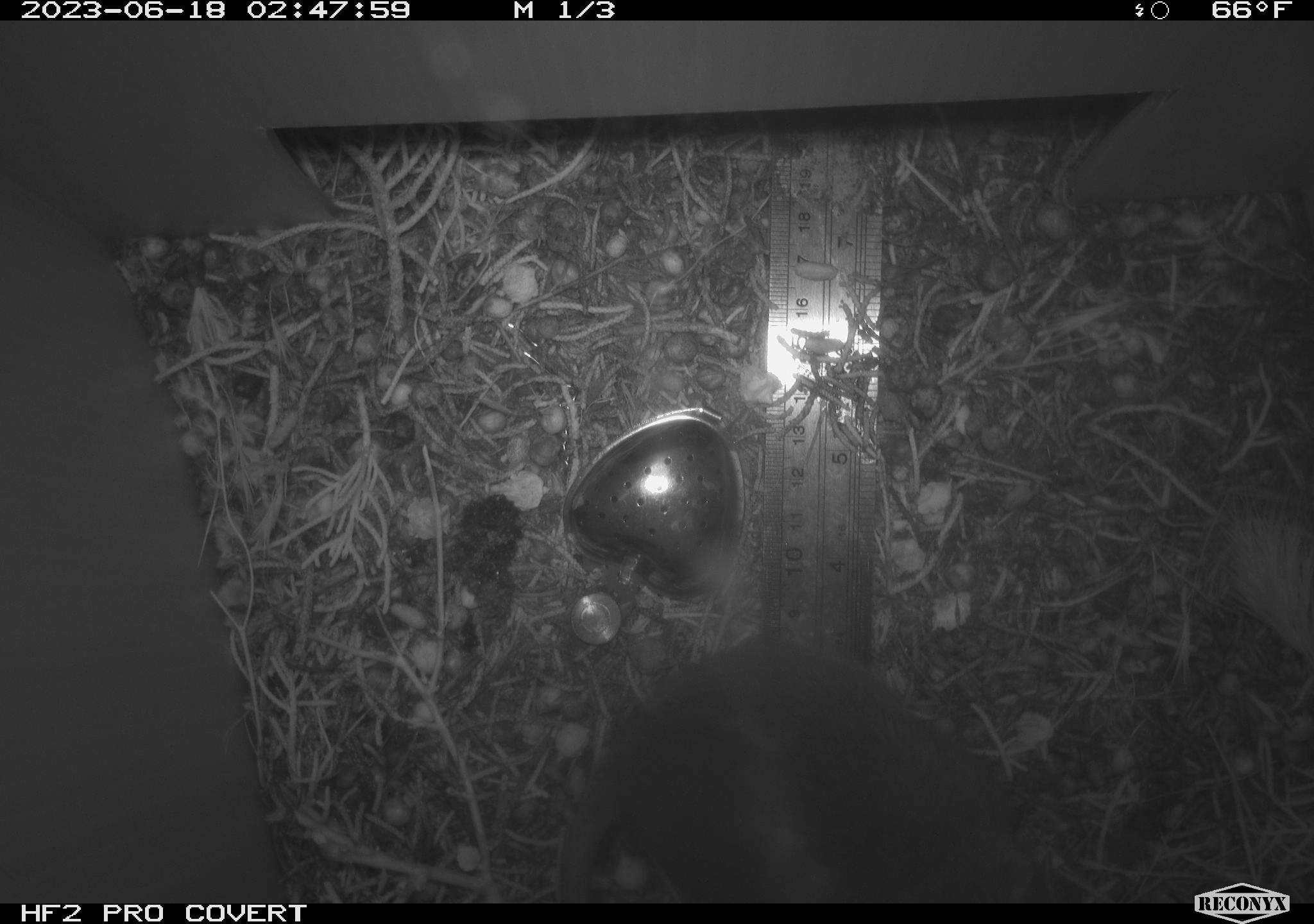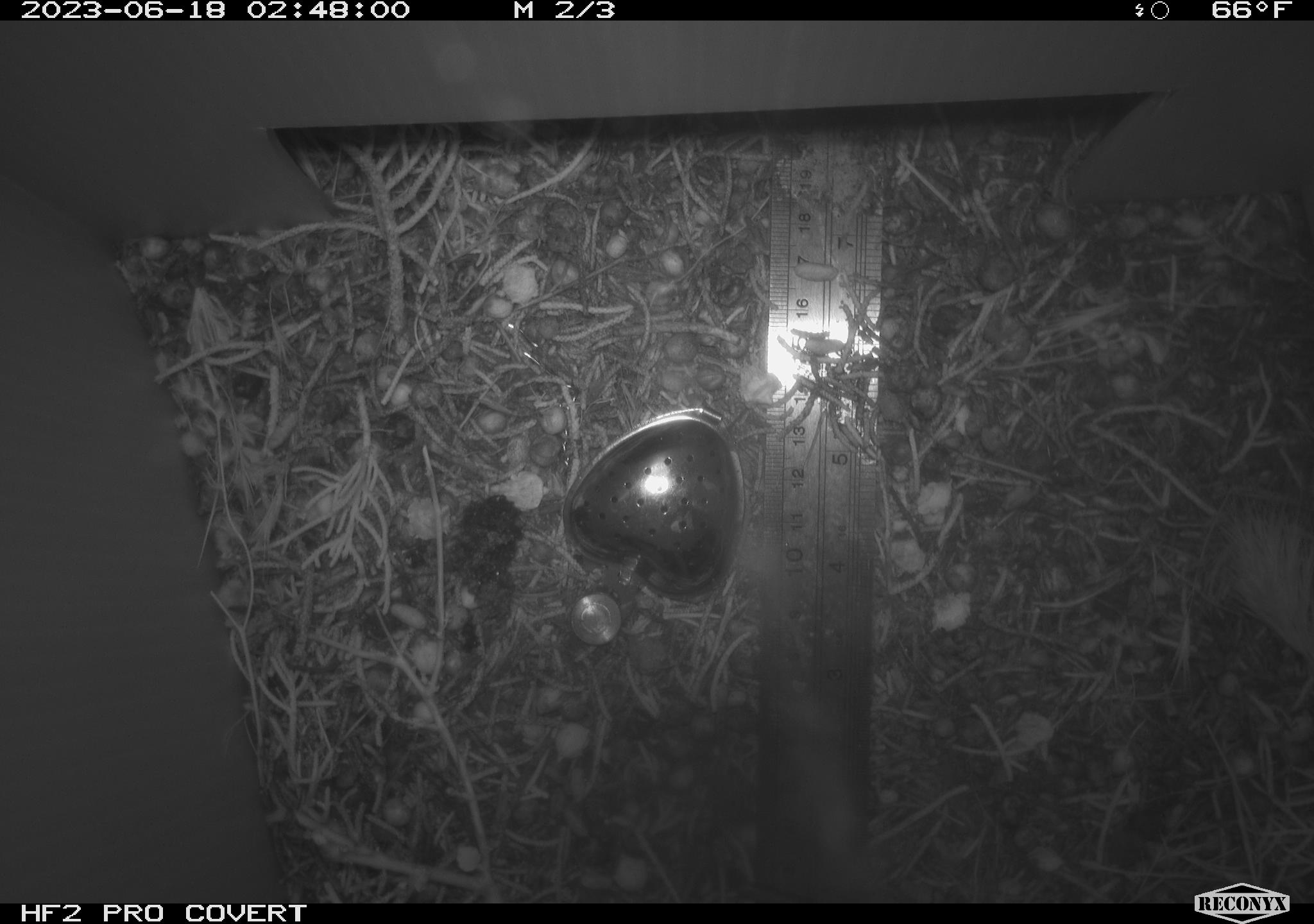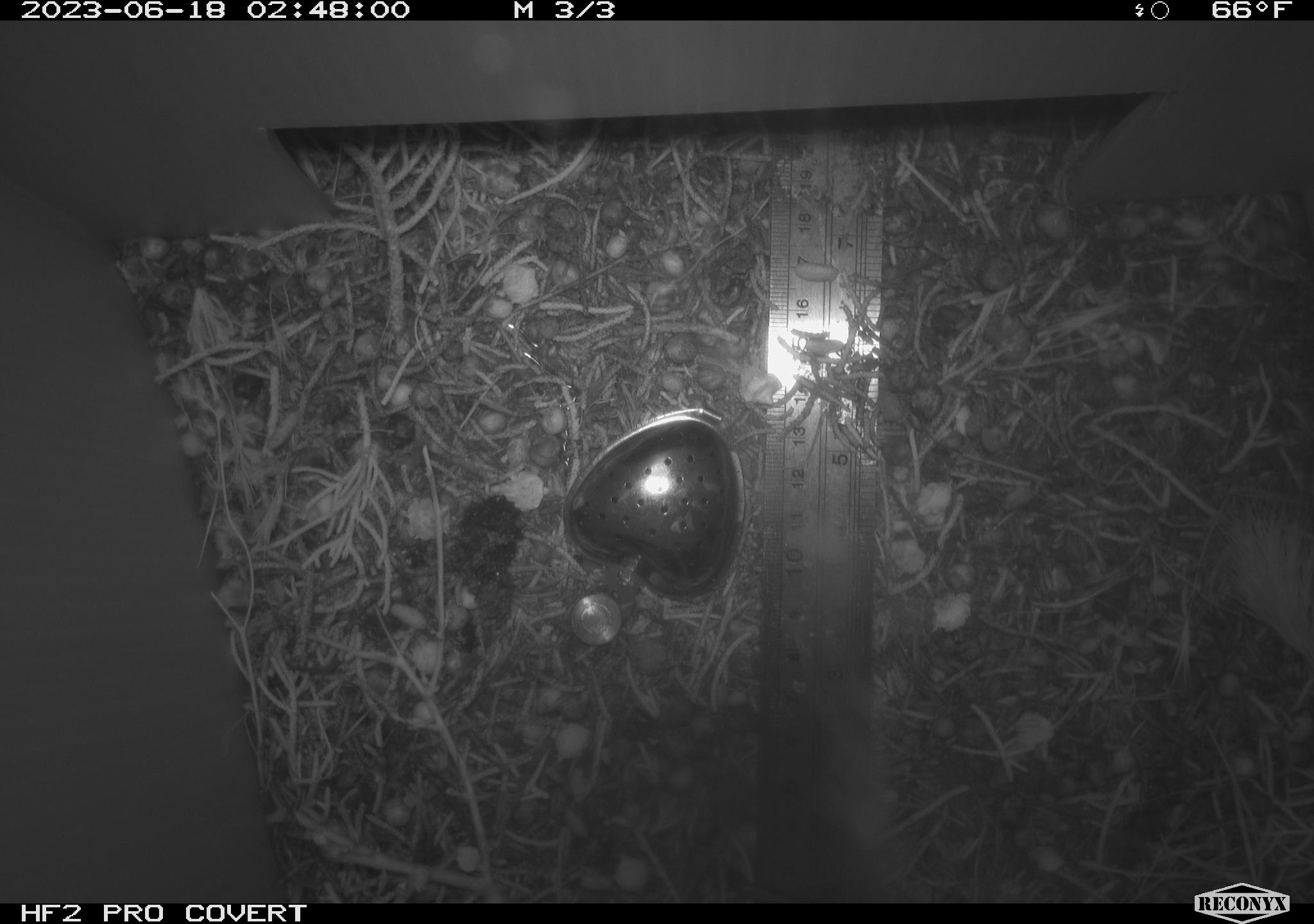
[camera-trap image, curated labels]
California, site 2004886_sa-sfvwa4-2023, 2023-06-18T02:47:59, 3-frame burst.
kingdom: Animalia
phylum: Chordata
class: Mammalia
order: Rodentia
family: Cricetidae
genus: Neotoma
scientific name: Neotoma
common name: pack rat or woodrat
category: neotoma species